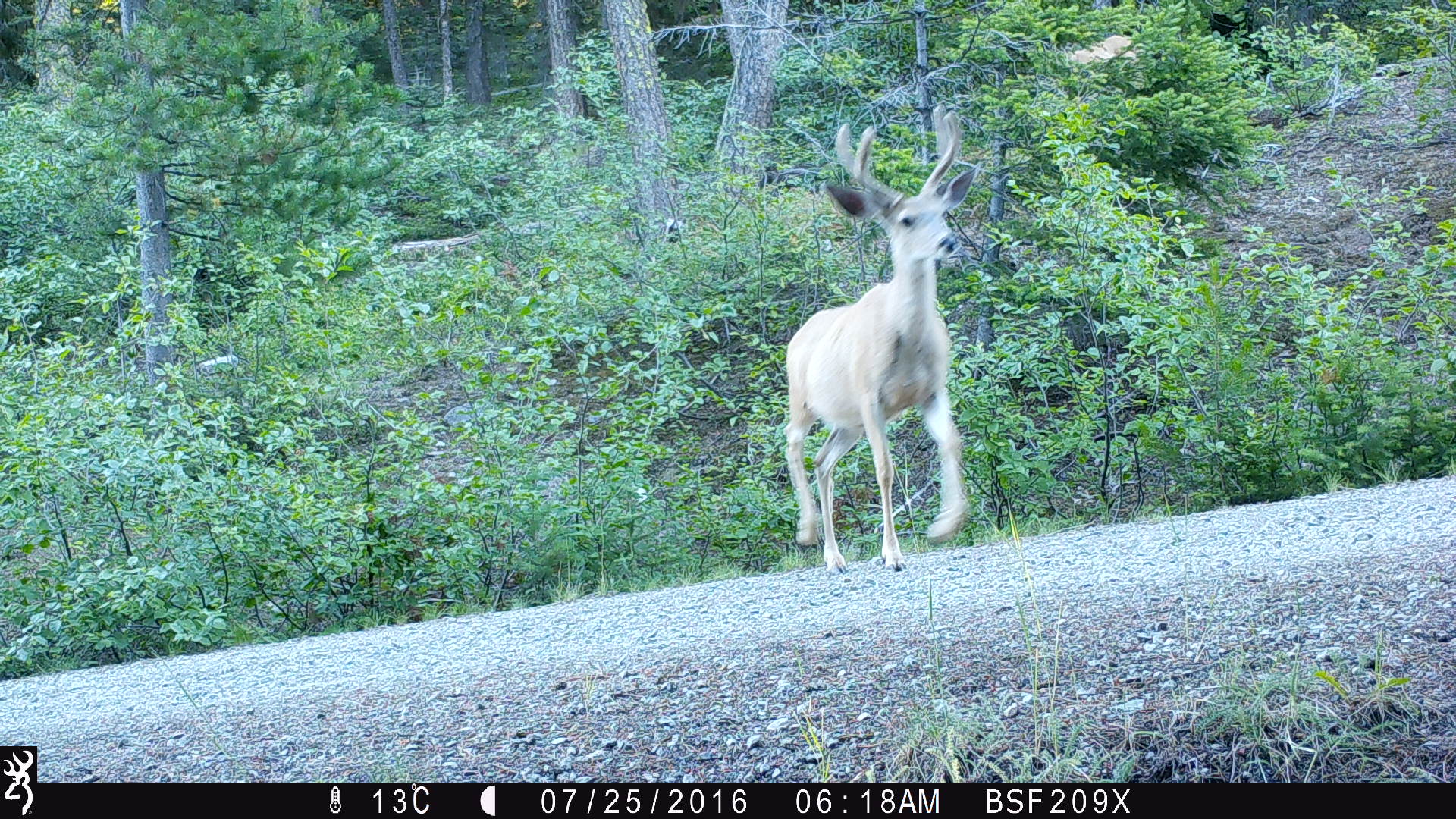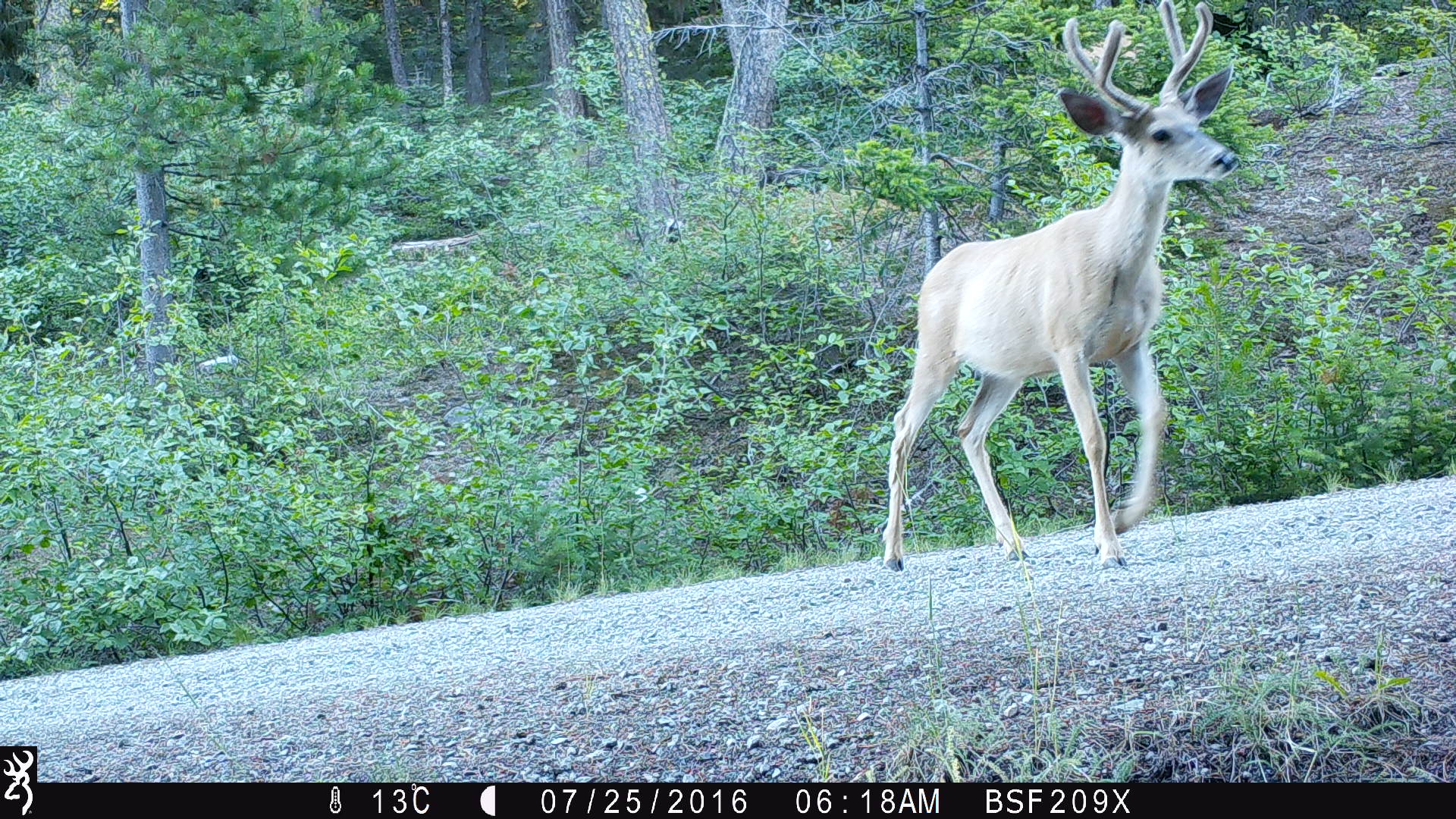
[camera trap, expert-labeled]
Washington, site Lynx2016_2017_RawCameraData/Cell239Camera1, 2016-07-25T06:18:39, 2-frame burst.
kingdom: Animalia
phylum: Chordata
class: Mammalia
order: Artiodactyla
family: Cervidae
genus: Odocoileus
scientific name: Odocoileus hemionus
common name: mule deer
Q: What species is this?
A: Odocoileus hemionus (mule deer).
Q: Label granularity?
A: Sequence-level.